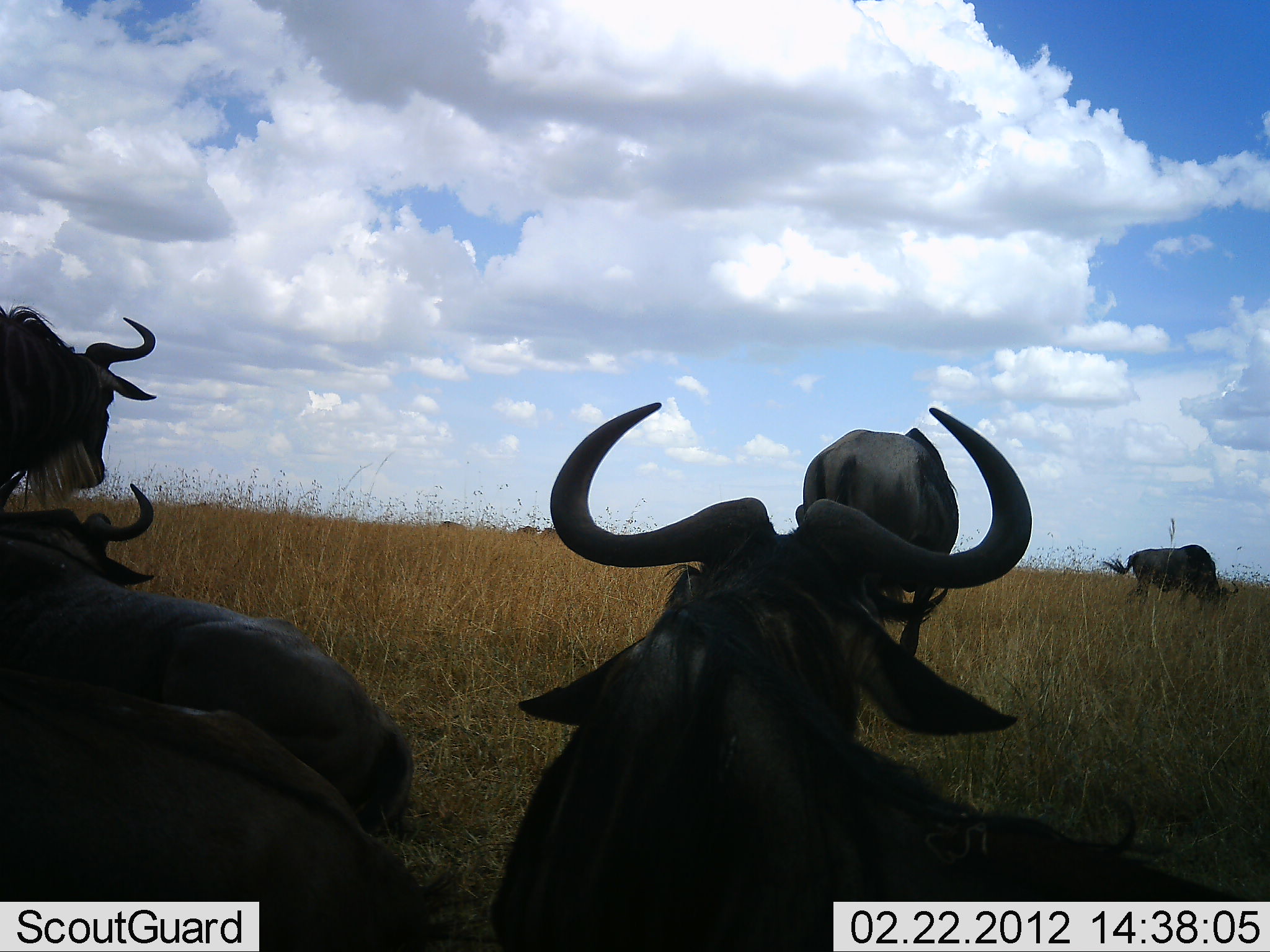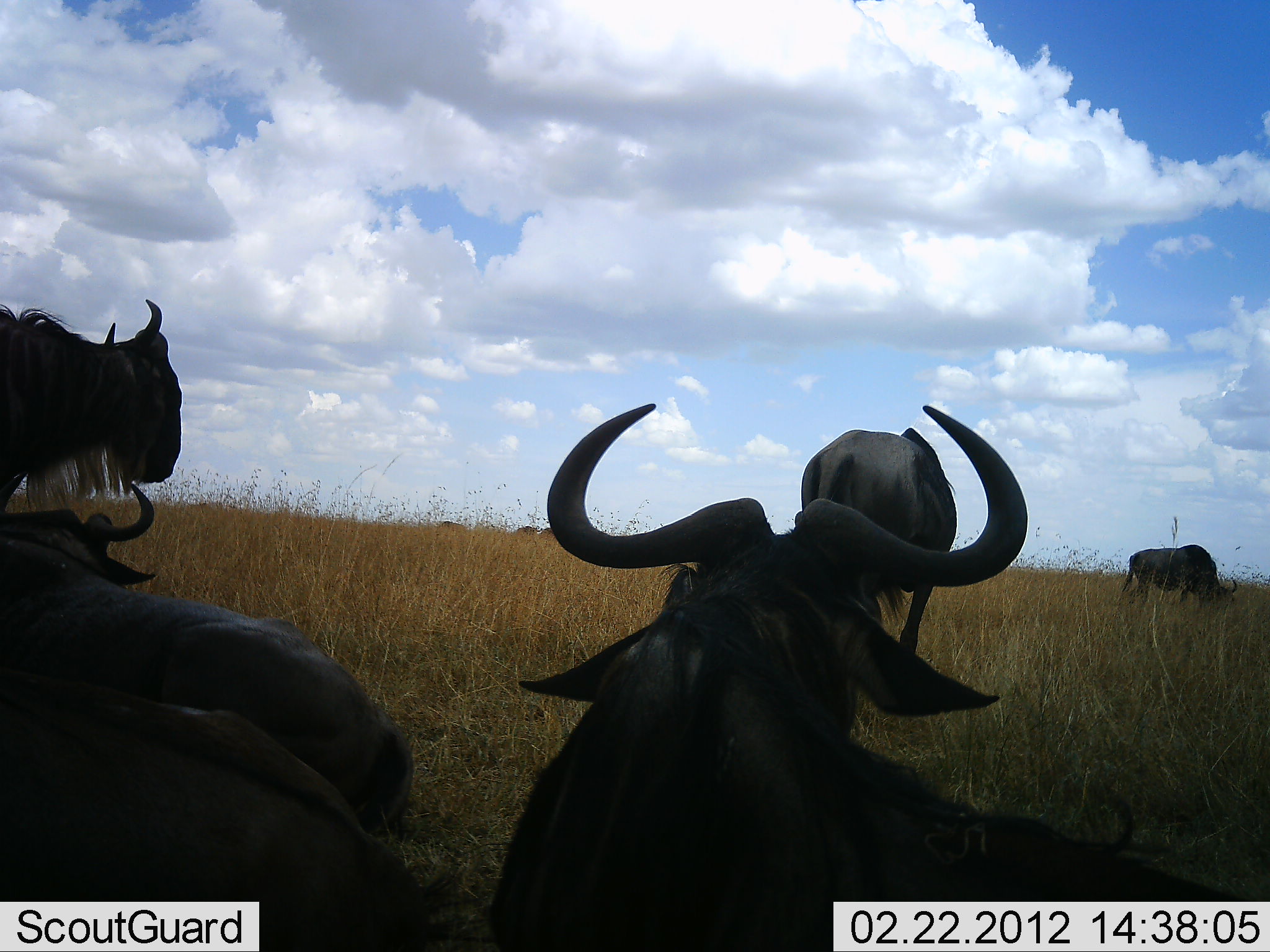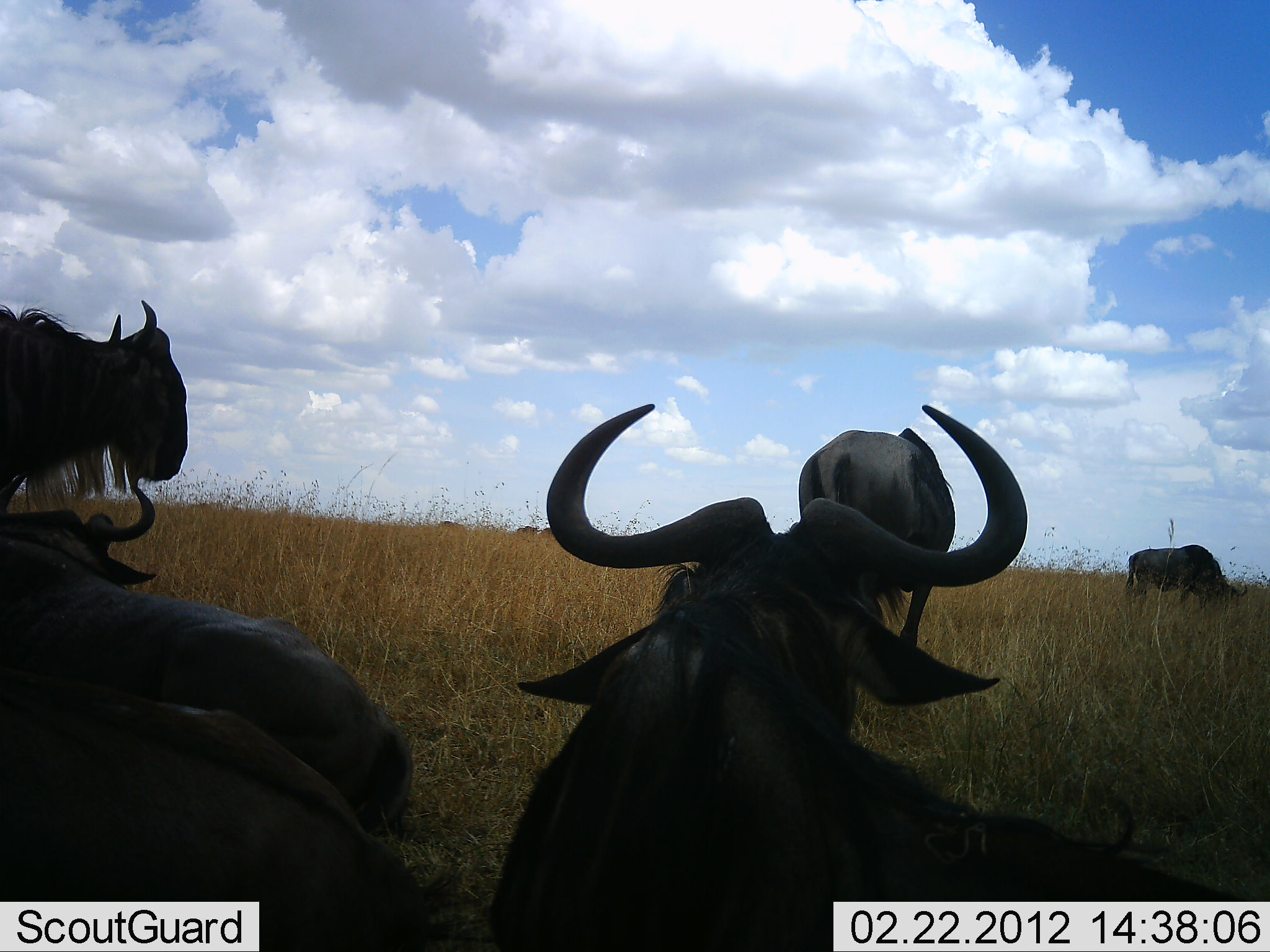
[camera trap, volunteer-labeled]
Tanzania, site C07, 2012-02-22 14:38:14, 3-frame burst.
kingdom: Animalia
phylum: Chordata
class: Mammalia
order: Artiodactyla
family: Bovidae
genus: Connochaetes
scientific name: Connochaetes taurinus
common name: blue wildebeest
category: wildebeest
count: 6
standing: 68%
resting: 91%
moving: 9%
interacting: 0%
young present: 0%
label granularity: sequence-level